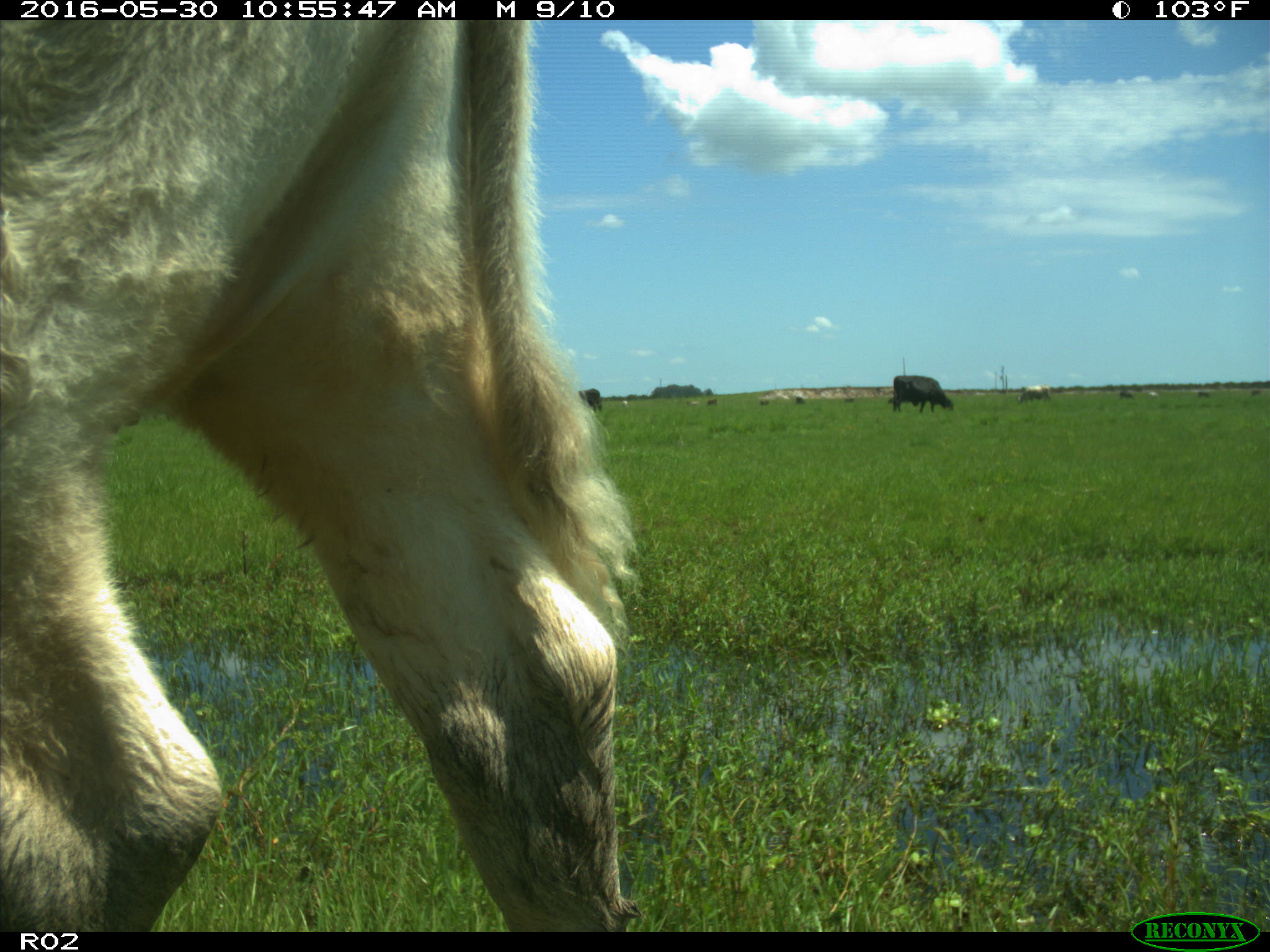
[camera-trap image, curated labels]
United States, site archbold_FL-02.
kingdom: Animalia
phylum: Chordata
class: Mammalia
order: Artiodactyla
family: Bovidae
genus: Bos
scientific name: Bos taurus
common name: domestic cow